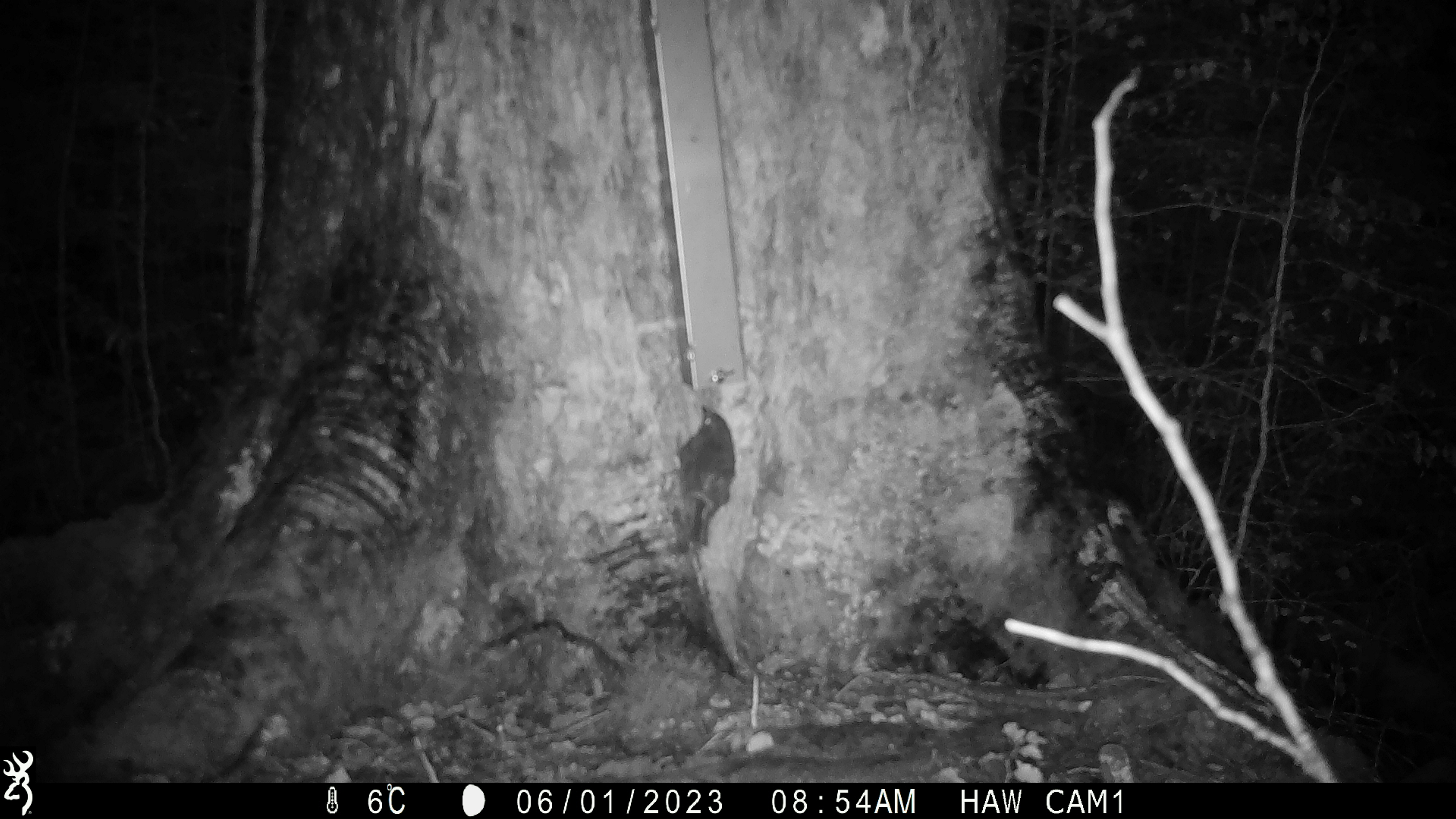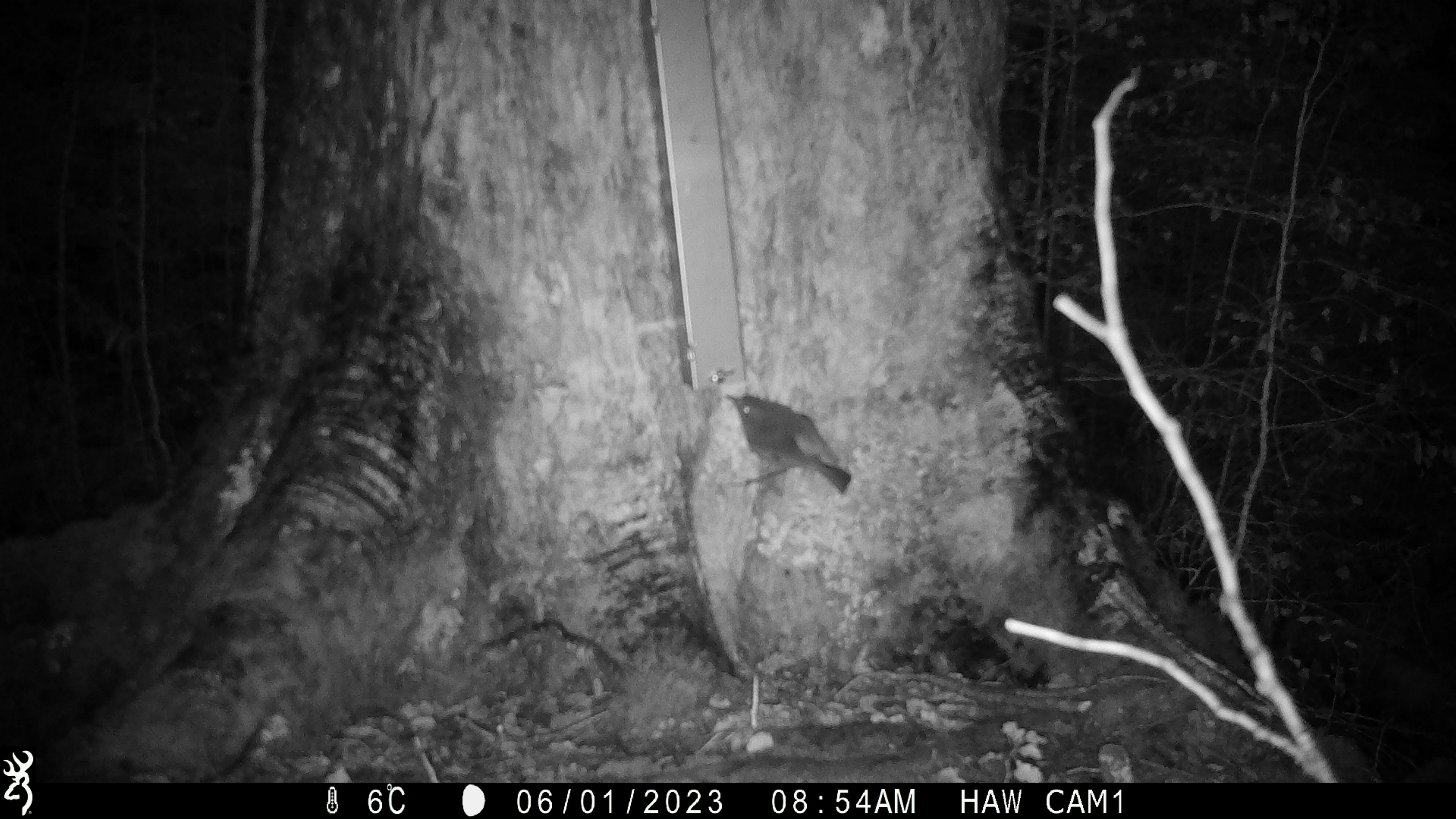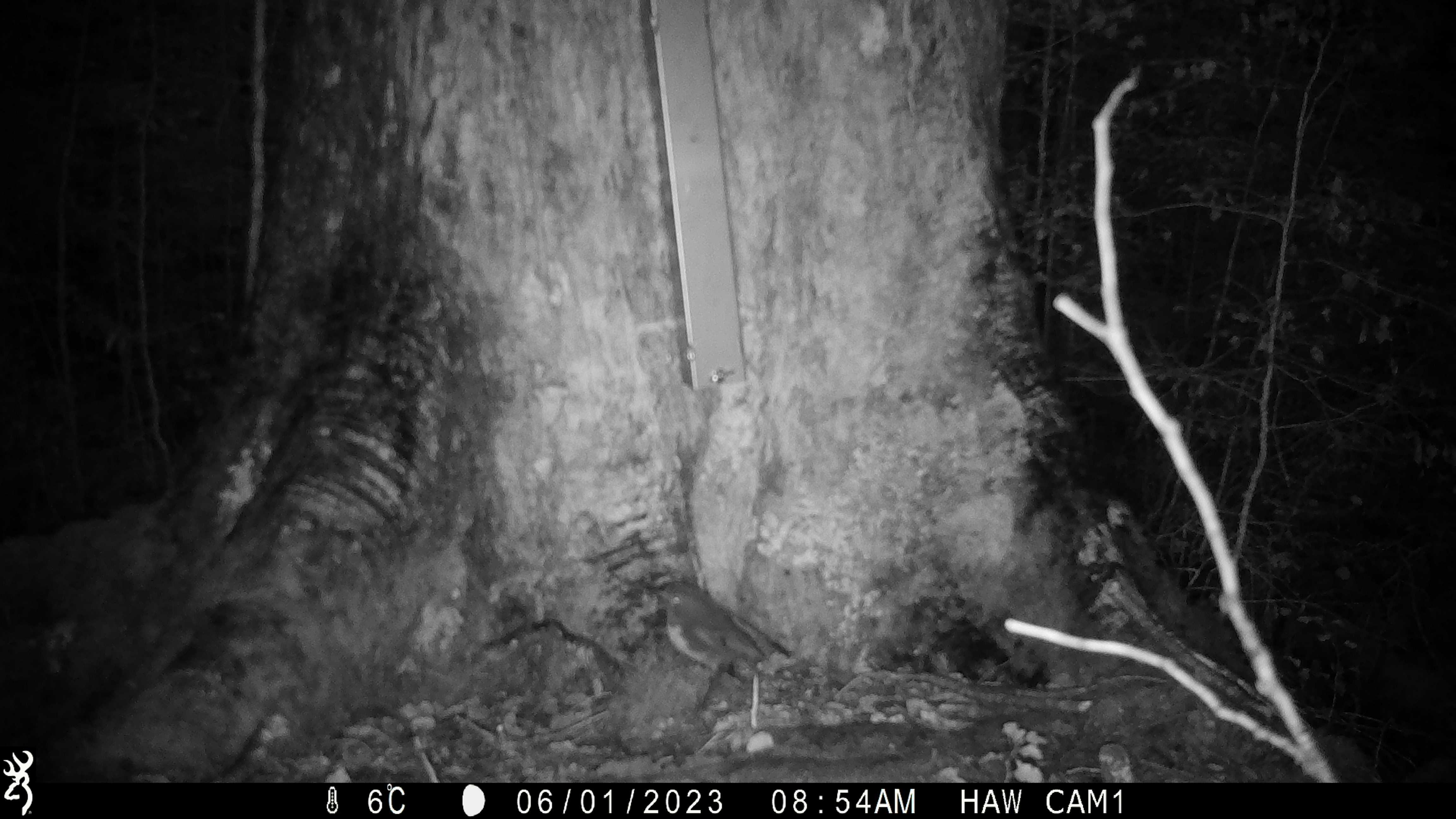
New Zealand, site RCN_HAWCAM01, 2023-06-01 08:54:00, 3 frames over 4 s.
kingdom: Animalia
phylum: Chordata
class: Aves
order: Passeriformes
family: Petroicidae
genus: Petroica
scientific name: Petroica australis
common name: new zealand robin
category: robin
Robin (new zealand robin) (Petroica australis).